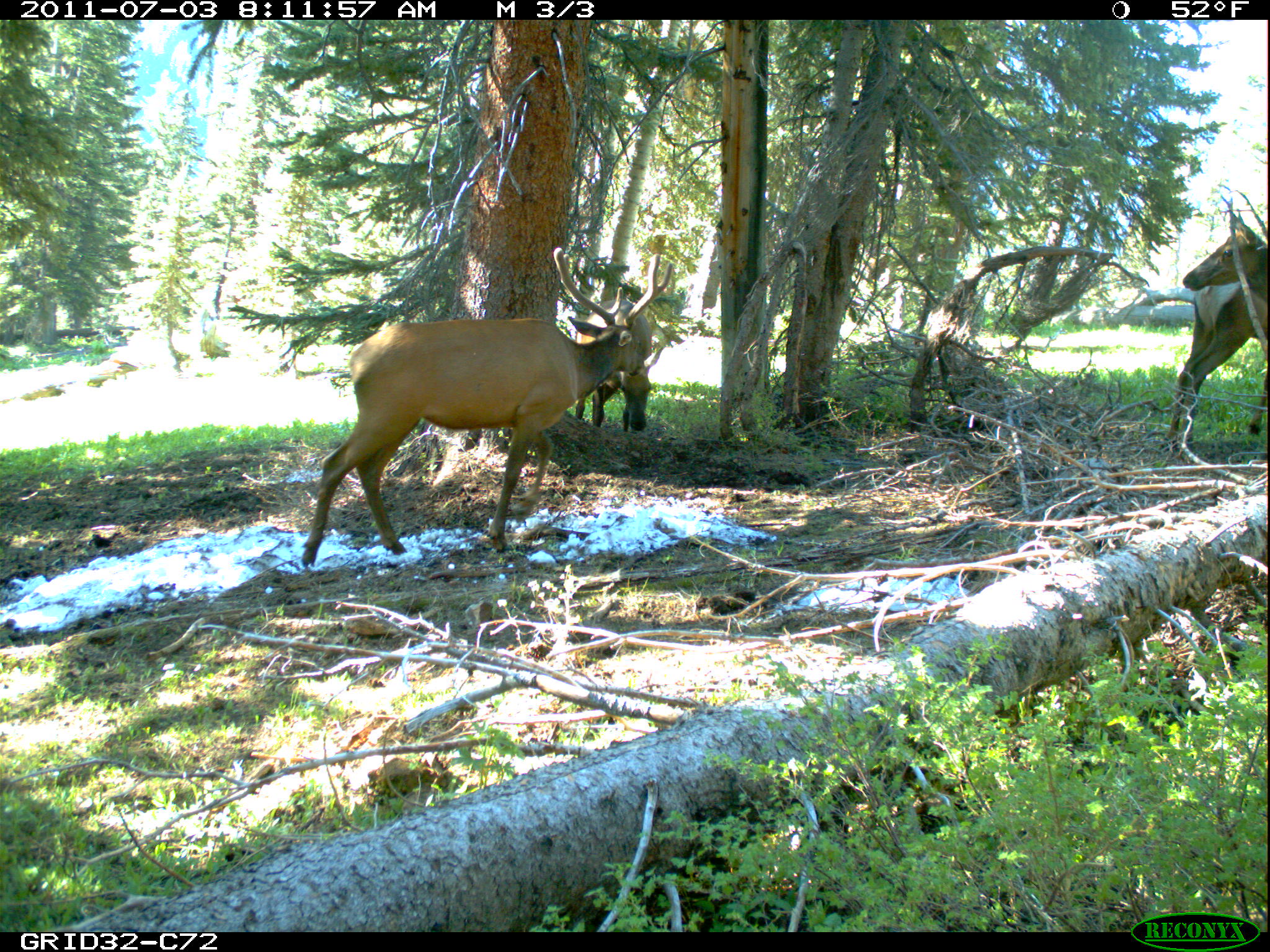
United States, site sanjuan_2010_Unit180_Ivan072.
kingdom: Animalia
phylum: Chordata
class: Mammalia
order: Artiodactyla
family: Cervidae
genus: Cervus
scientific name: Cervus elaphus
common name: red deer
Cervus elaphus (red deer).